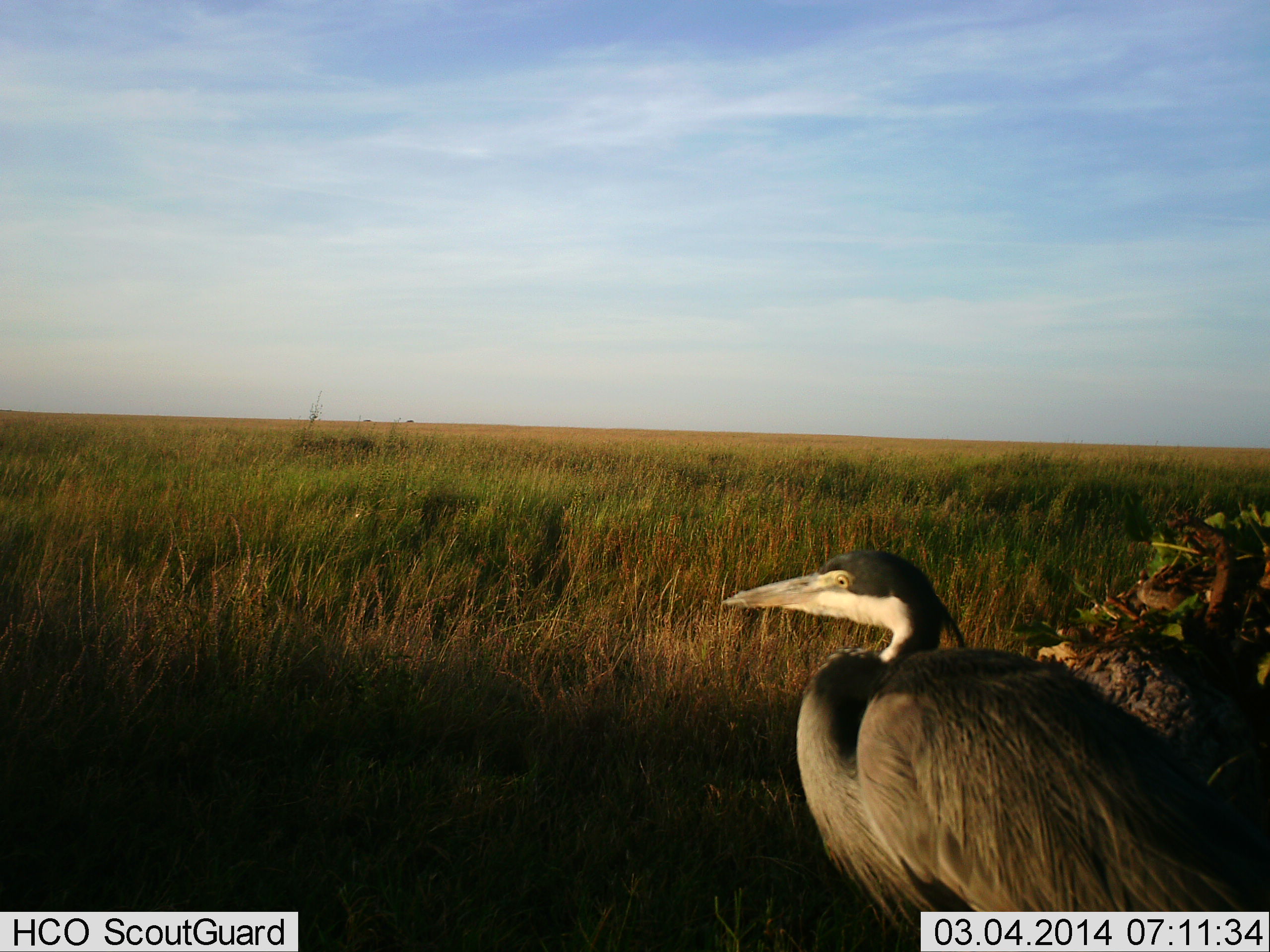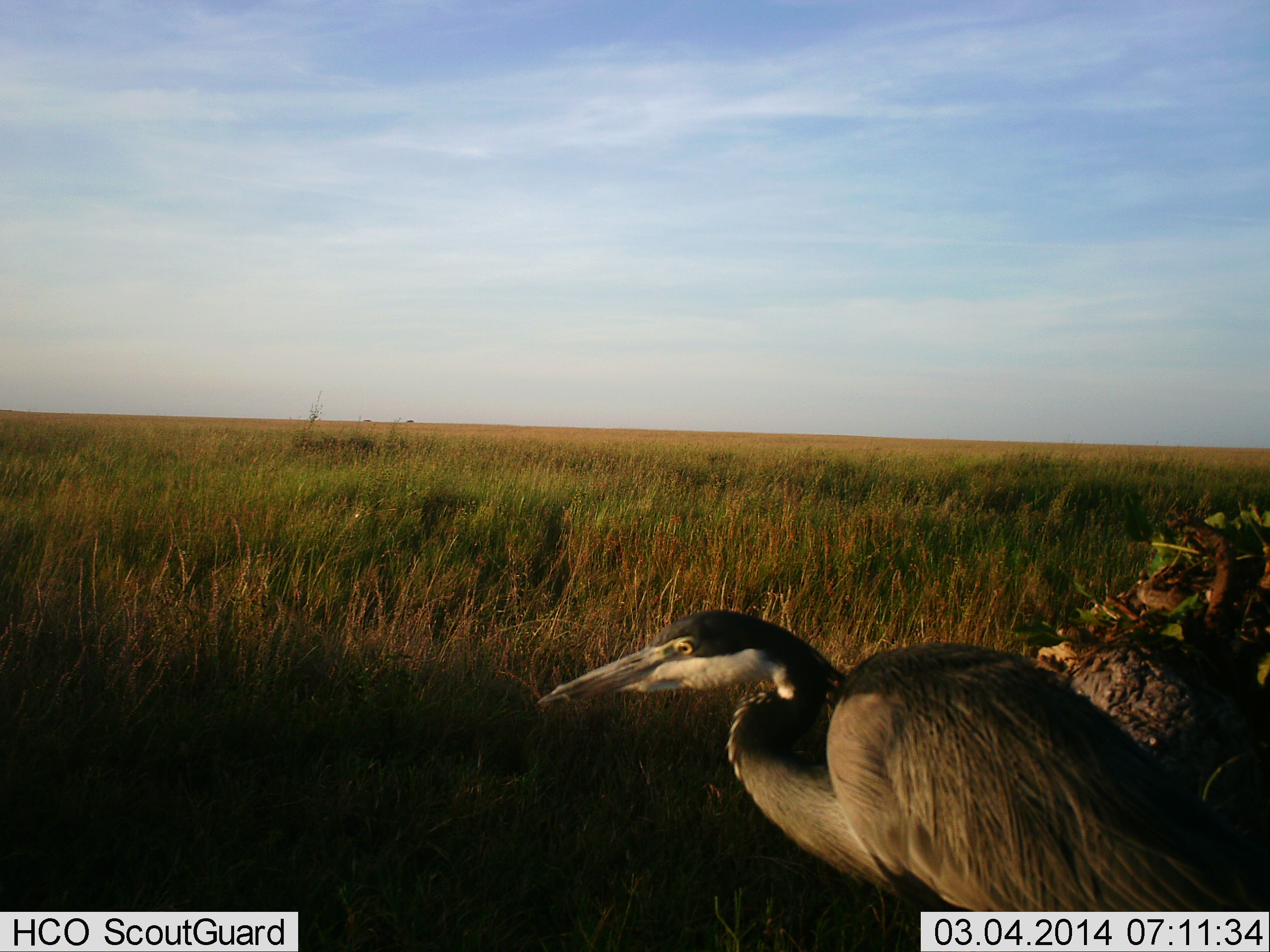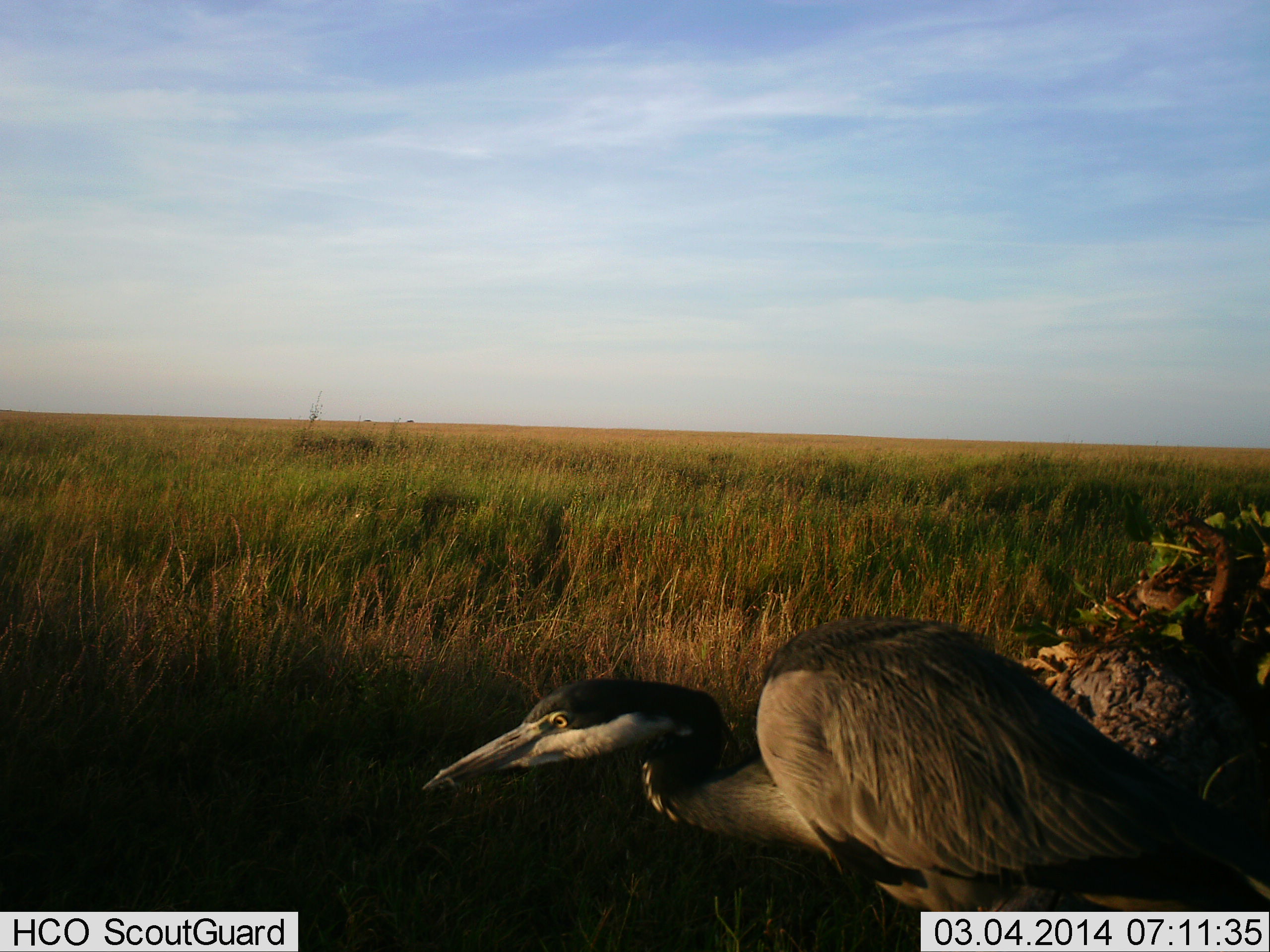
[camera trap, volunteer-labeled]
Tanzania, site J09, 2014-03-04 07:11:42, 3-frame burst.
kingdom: Animalia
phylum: Chordata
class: Aves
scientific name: Aves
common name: bird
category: otherbird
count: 1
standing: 40%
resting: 30%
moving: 30%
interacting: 0%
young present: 0%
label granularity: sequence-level